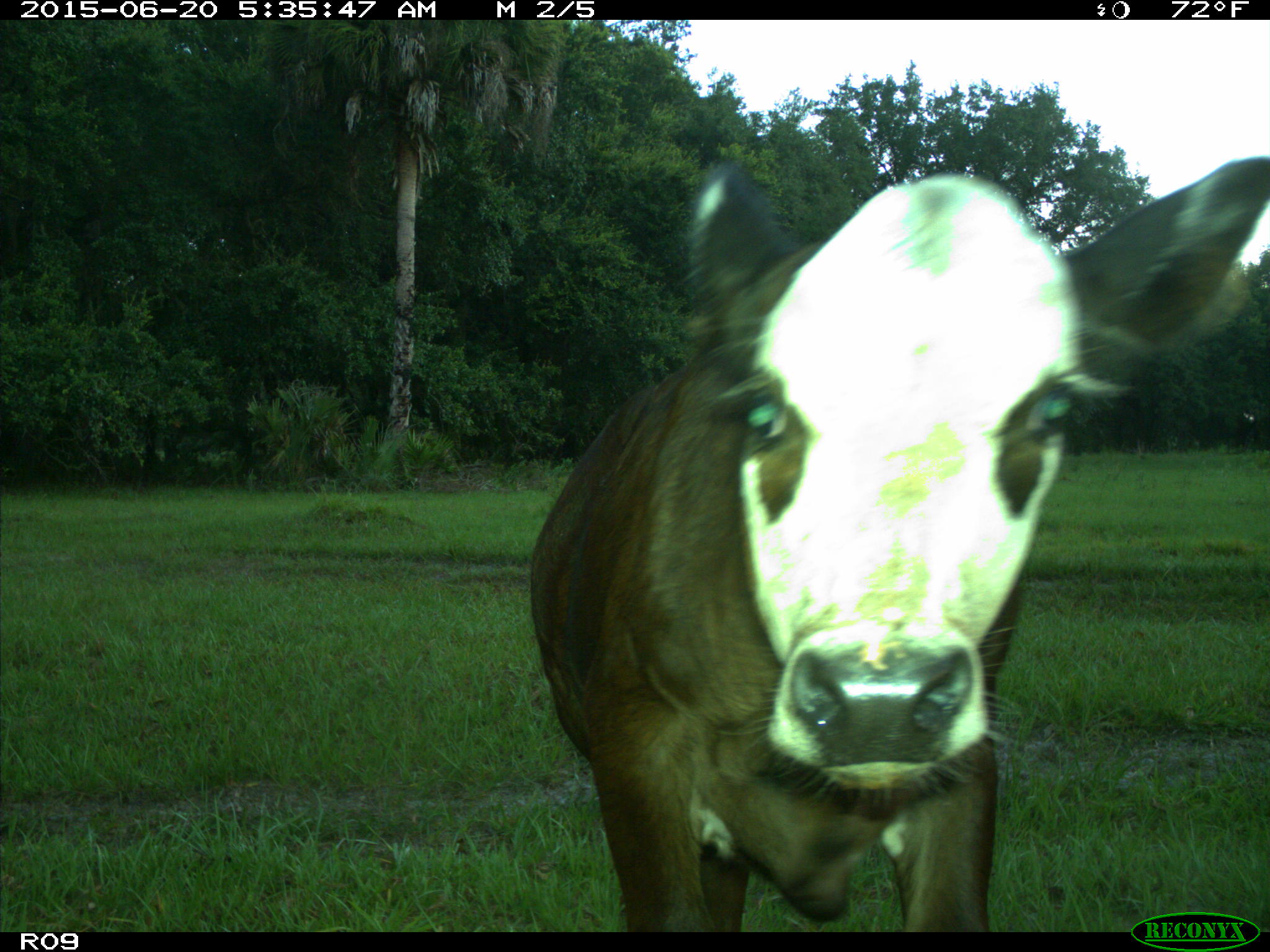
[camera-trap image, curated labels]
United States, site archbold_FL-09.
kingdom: Animalia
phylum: Chordata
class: Mammalia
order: Artiodactyla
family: Bovidae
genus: Bos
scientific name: Bos taurus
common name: domestic cow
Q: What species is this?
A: Bos taurus (domestic cow).